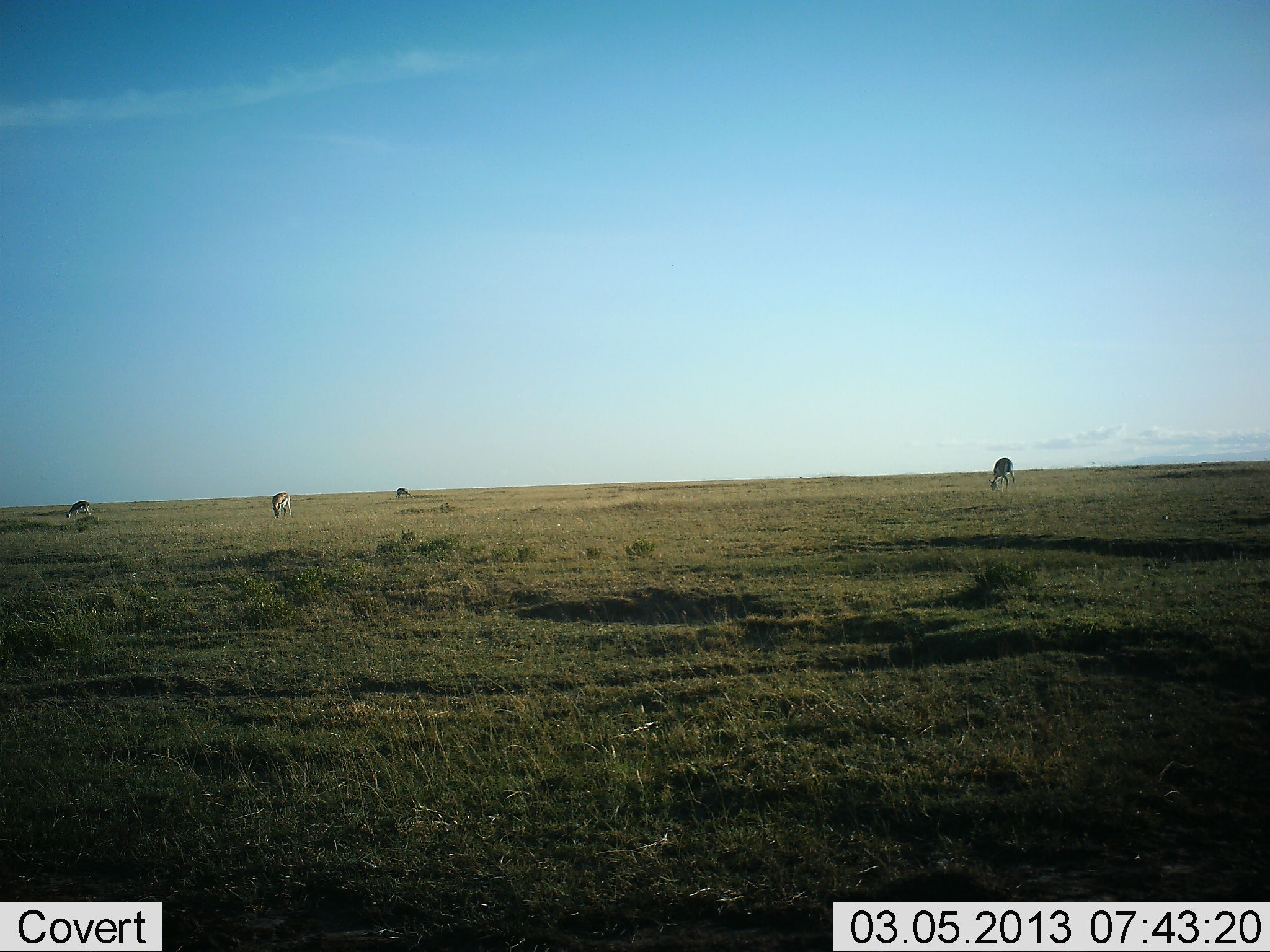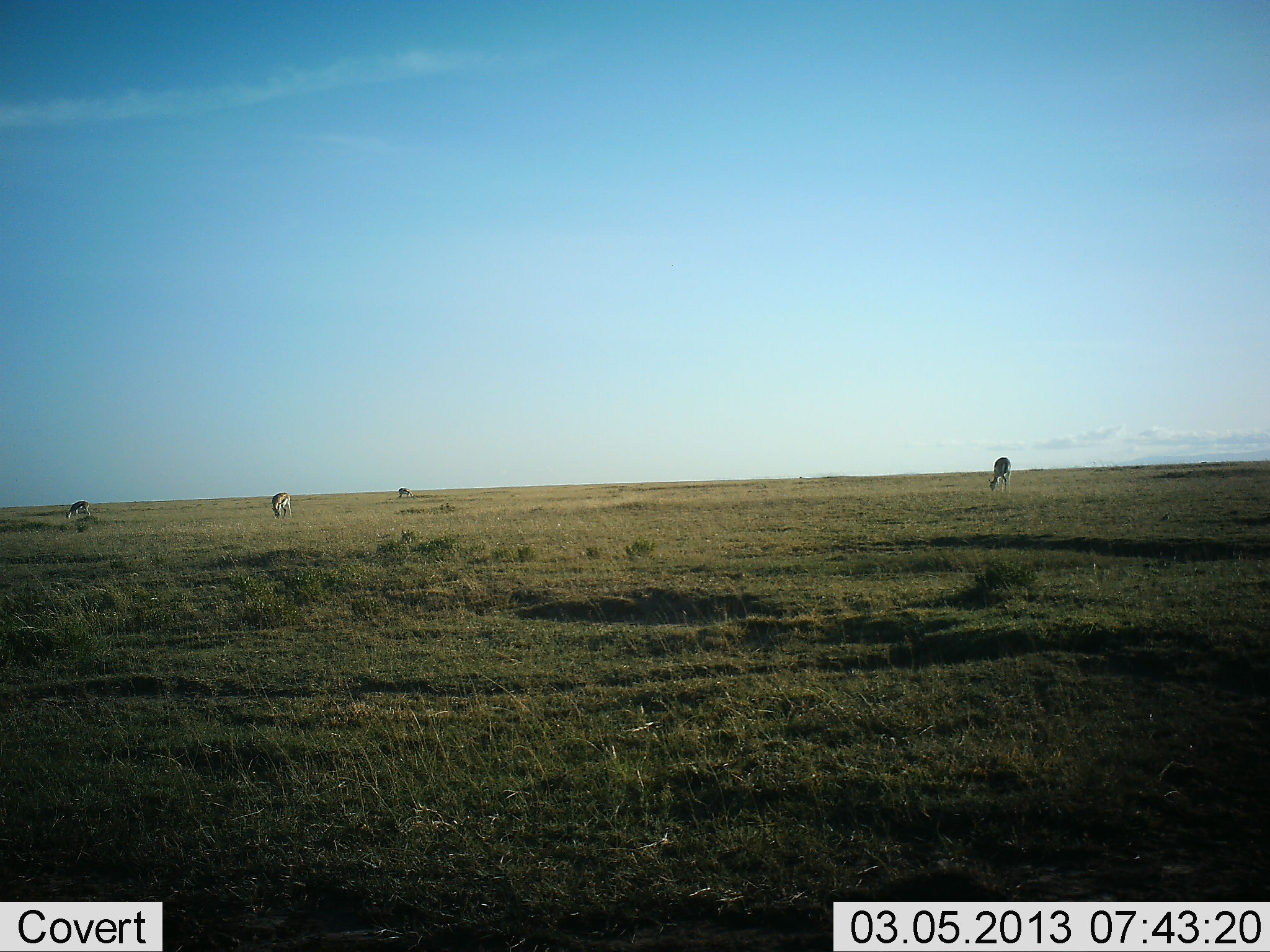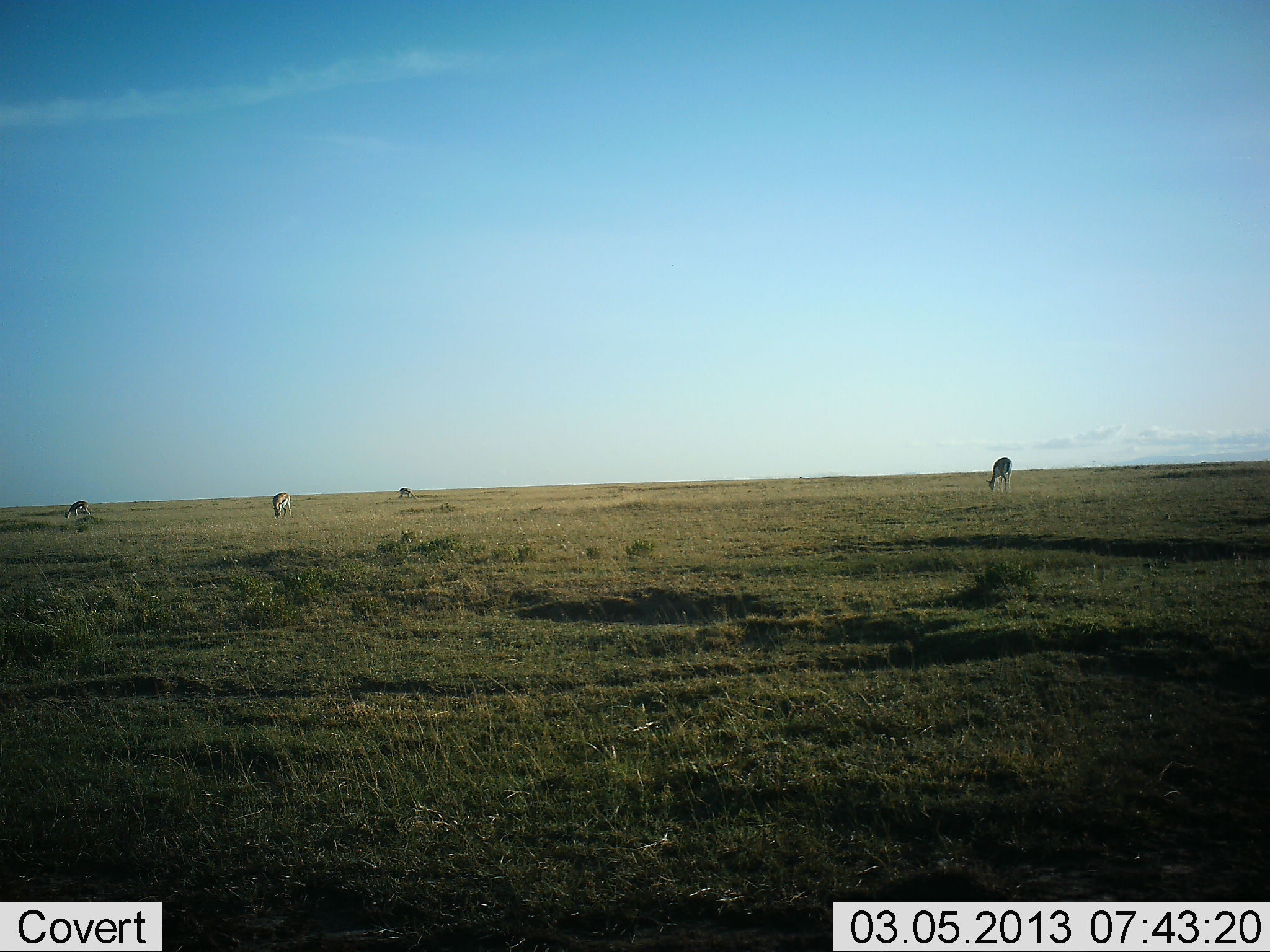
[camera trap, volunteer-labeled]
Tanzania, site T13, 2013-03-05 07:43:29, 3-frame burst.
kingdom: Animalia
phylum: Chordata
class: Mammalia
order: Artiodactyla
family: Bovidae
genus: Eudorcas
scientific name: Eudorcas thomsonii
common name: thomson's gazelle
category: gazellethomsons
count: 4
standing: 6%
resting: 0%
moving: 0%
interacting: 0%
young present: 0%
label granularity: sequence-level